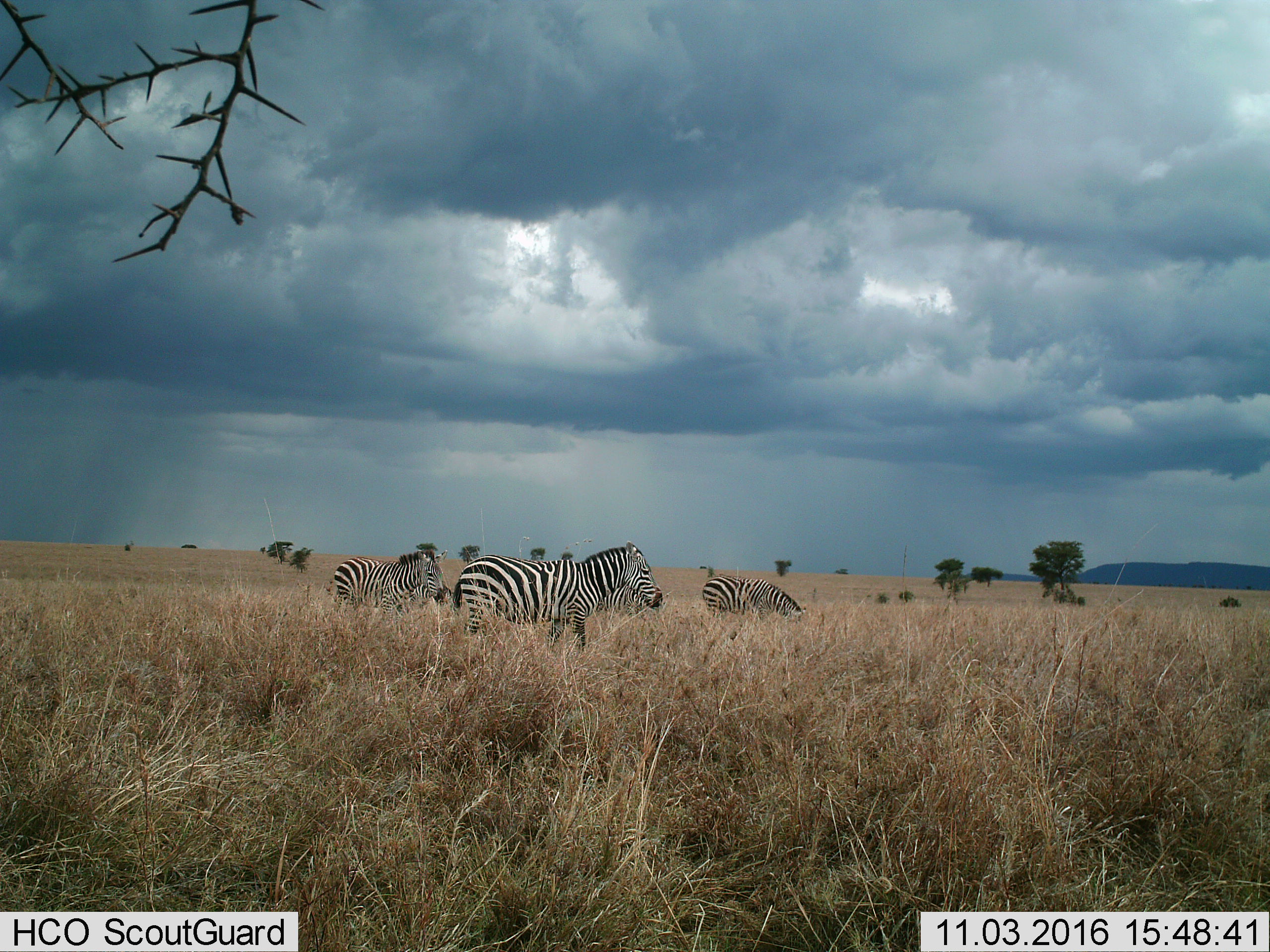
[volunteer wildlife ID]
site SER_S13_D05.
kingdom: Animalia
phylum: Chordata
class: Mammalia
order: Perissodactyla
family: Equidae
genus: Equus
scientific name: Equus quagga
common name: plains zebra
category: zebraplains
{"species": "zebraplains (plains zebra) (Equus quagga)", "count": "3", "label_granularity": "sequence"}